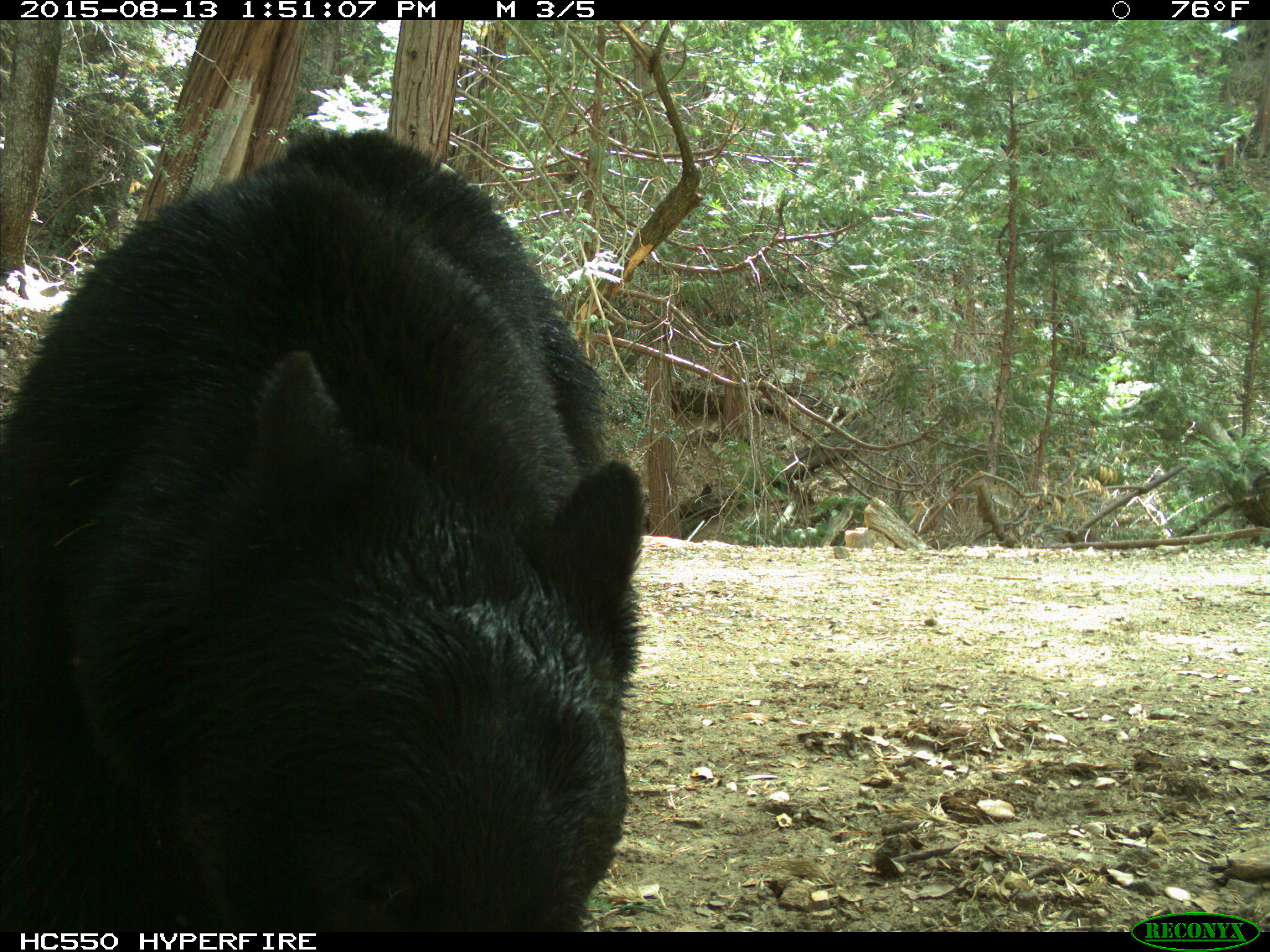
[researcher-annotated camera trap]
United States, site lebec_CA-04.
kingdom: Animalia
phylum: Chordata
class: Mammalia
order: Carnivora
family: Ursidae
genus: Ursus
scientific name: Ursus americanus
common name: american black bear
Ursus americanus (american black bear).